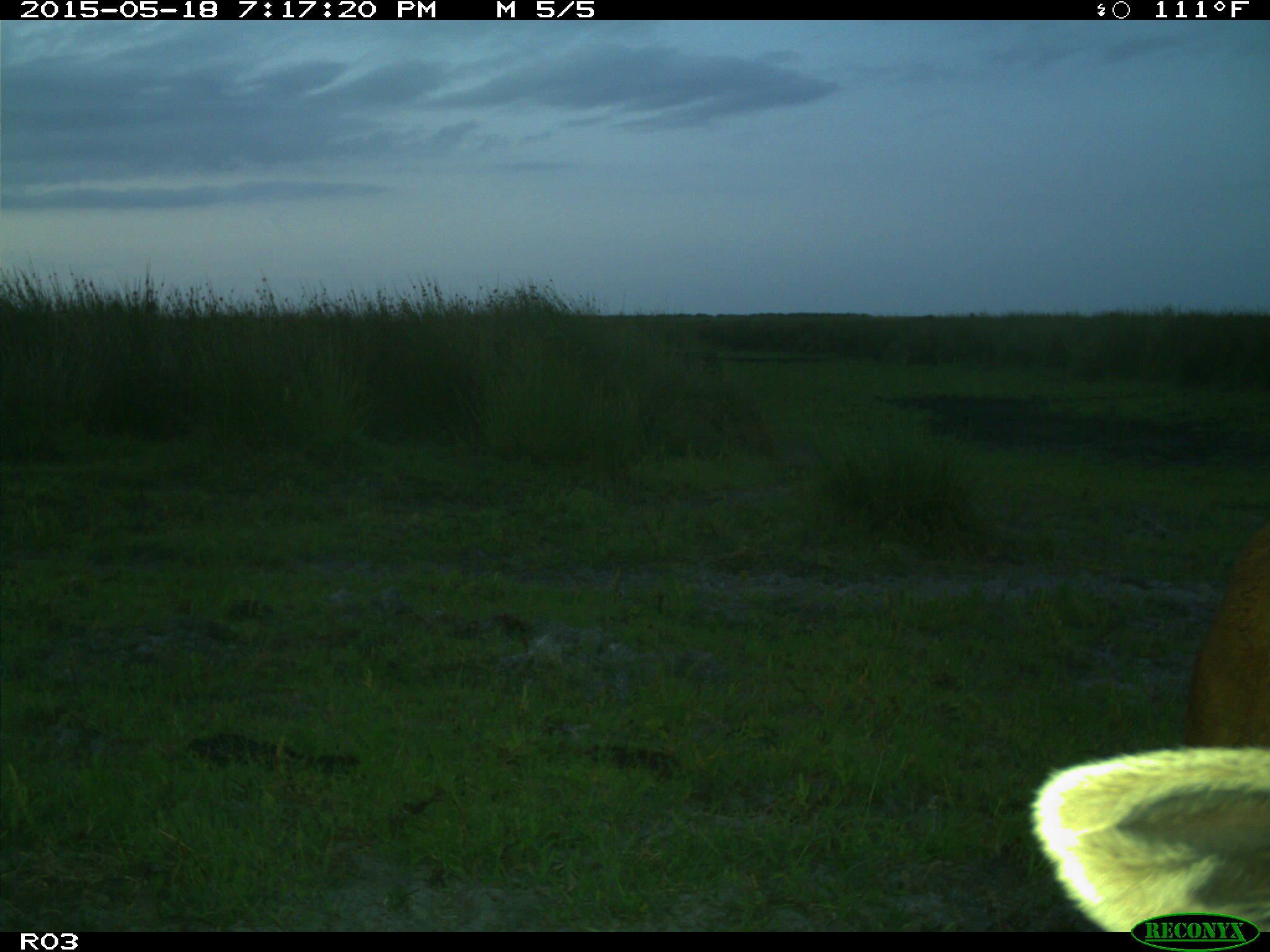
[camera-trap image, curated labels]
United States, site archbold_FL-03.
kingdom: Animalia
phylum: Chordata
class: Mammalia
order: Artiodactyla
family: Bovidae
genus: Bos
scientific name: Bos taurus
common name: domestic cow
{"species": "Bos taurus (domestic cow)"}